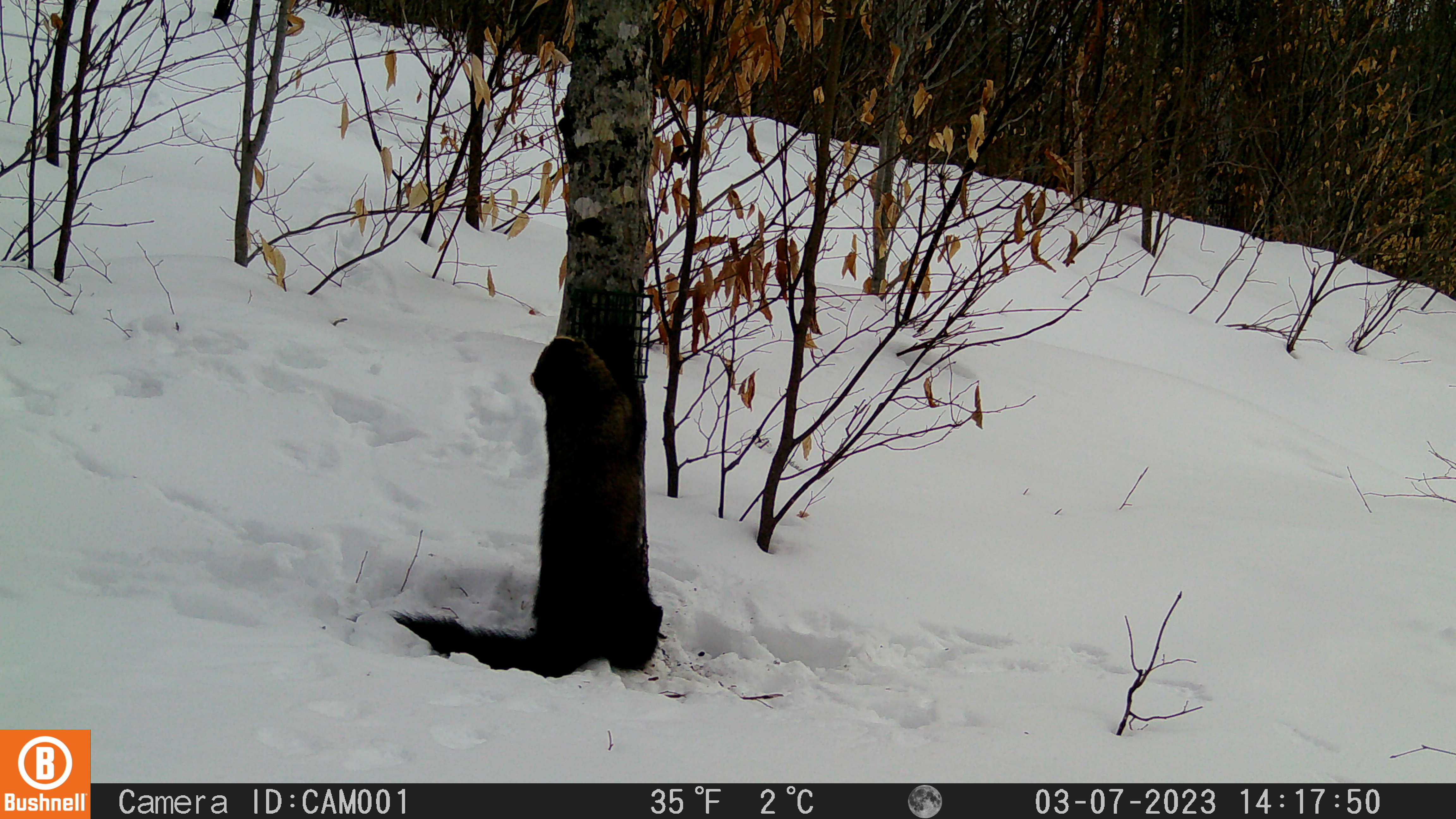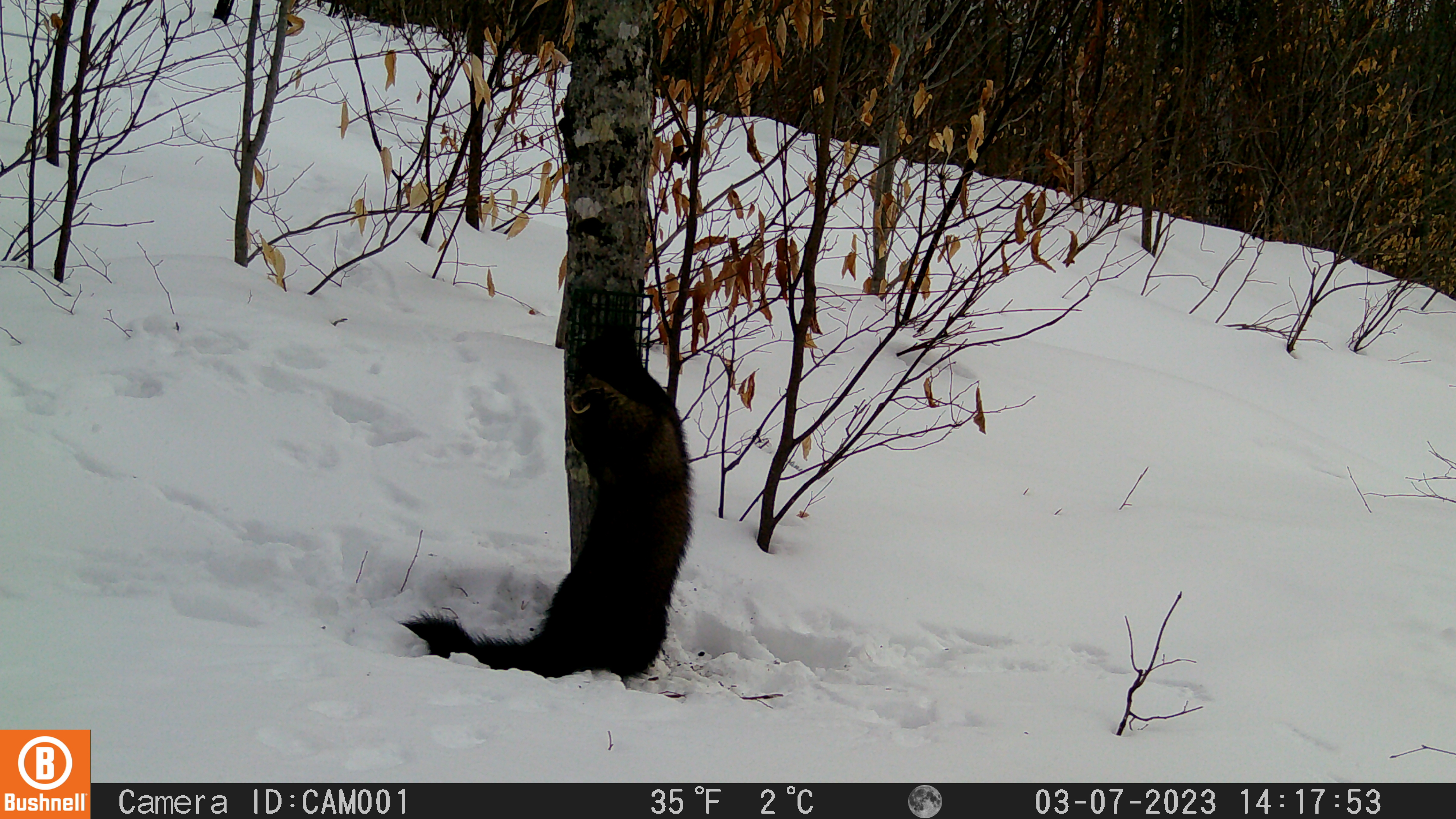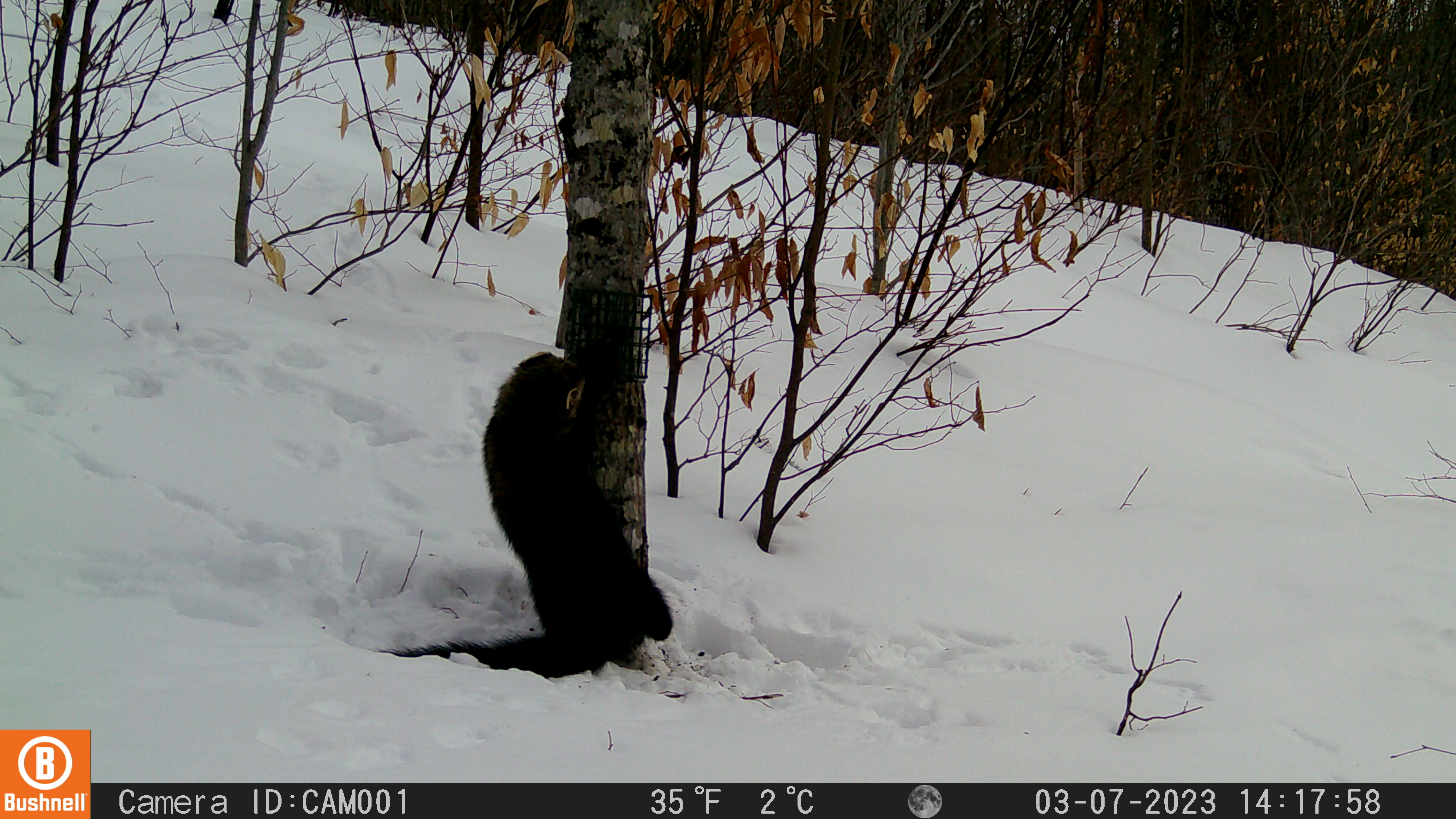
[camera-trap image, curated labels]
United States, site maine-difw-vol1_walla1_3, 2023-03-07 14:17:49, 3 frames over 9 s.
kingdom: Animalia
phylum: Chordata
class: Mammalia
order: Carnivora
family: Mustelidae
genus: Pekania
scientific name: Pekania pennanti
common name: fisher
Fisher (Pekania pennanti).